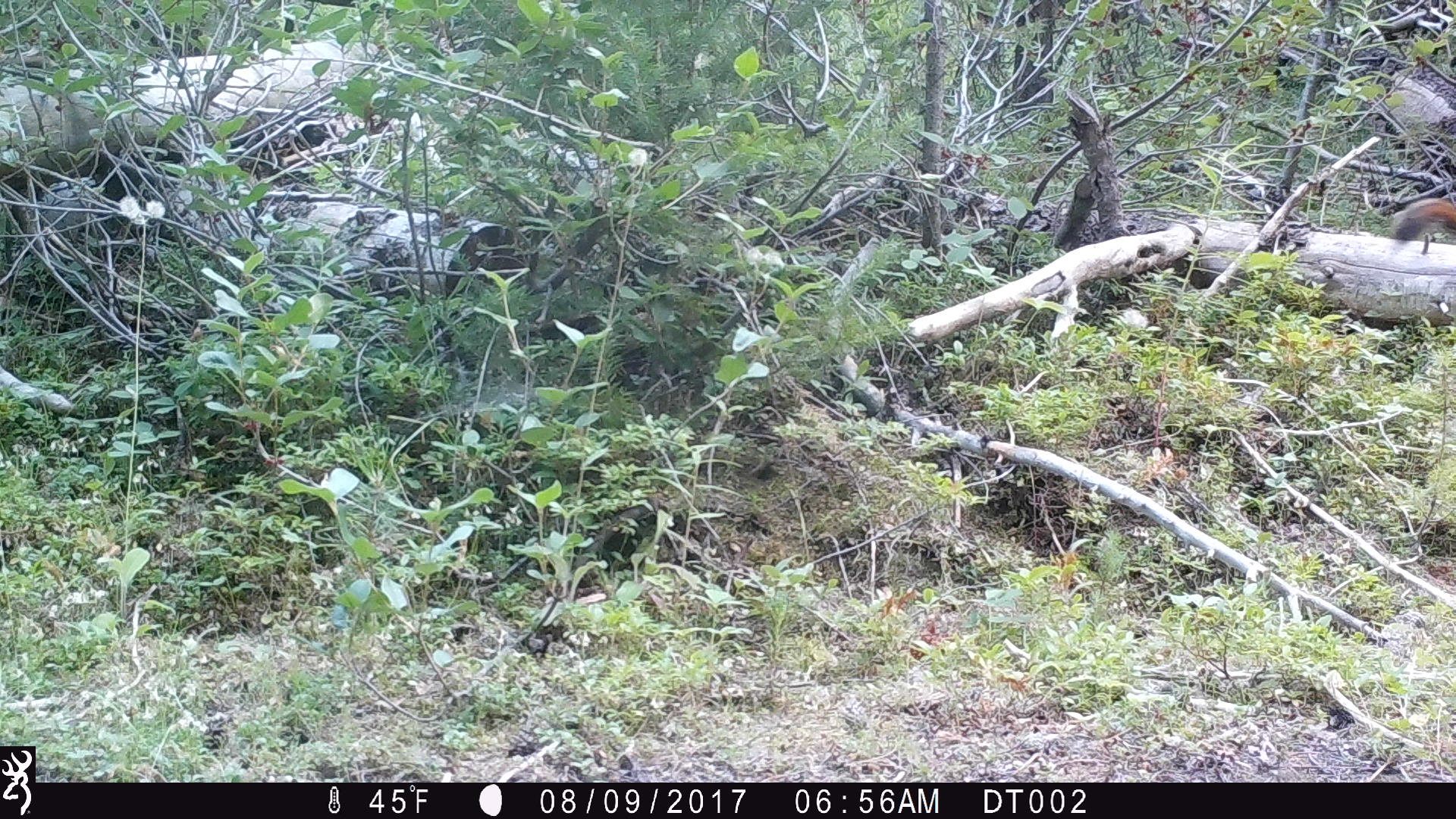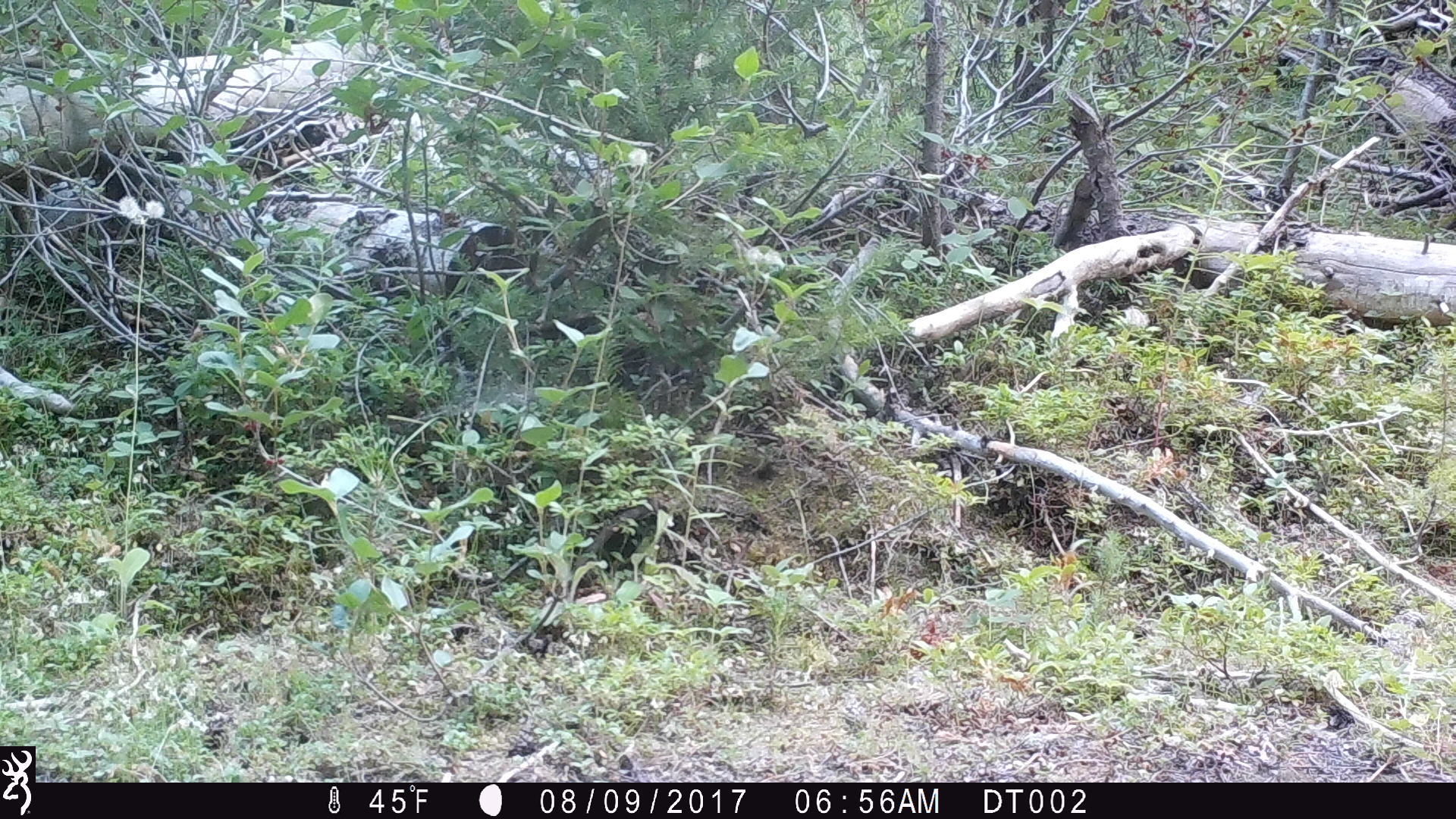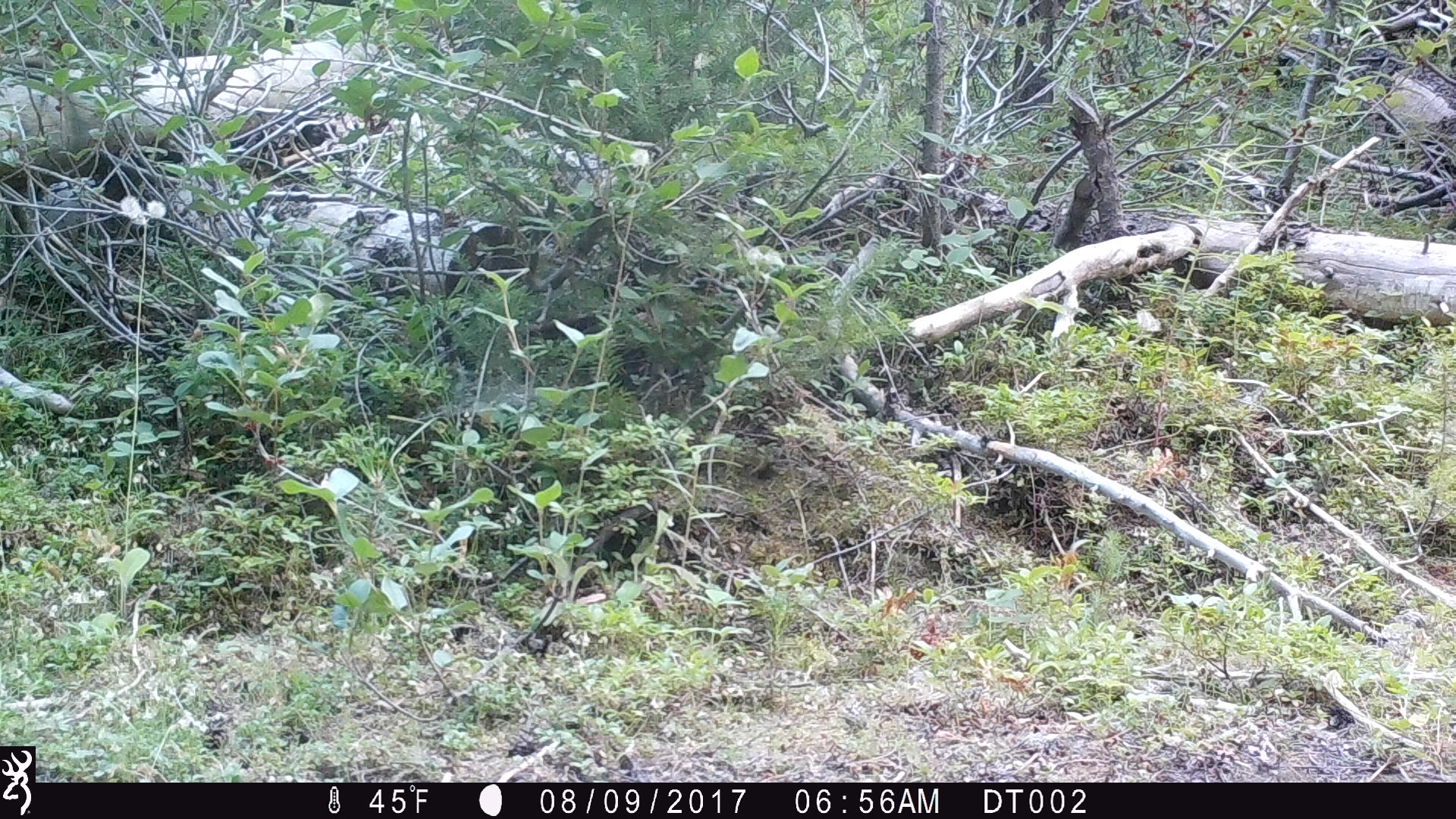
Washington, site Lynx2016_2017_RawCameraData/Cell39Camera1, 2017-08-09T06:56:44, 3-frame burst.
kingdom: Animalia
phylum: Chordata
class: Mammalia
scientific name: Mammalia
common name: small mammal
Small mammal (Mammalia). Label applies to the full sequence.